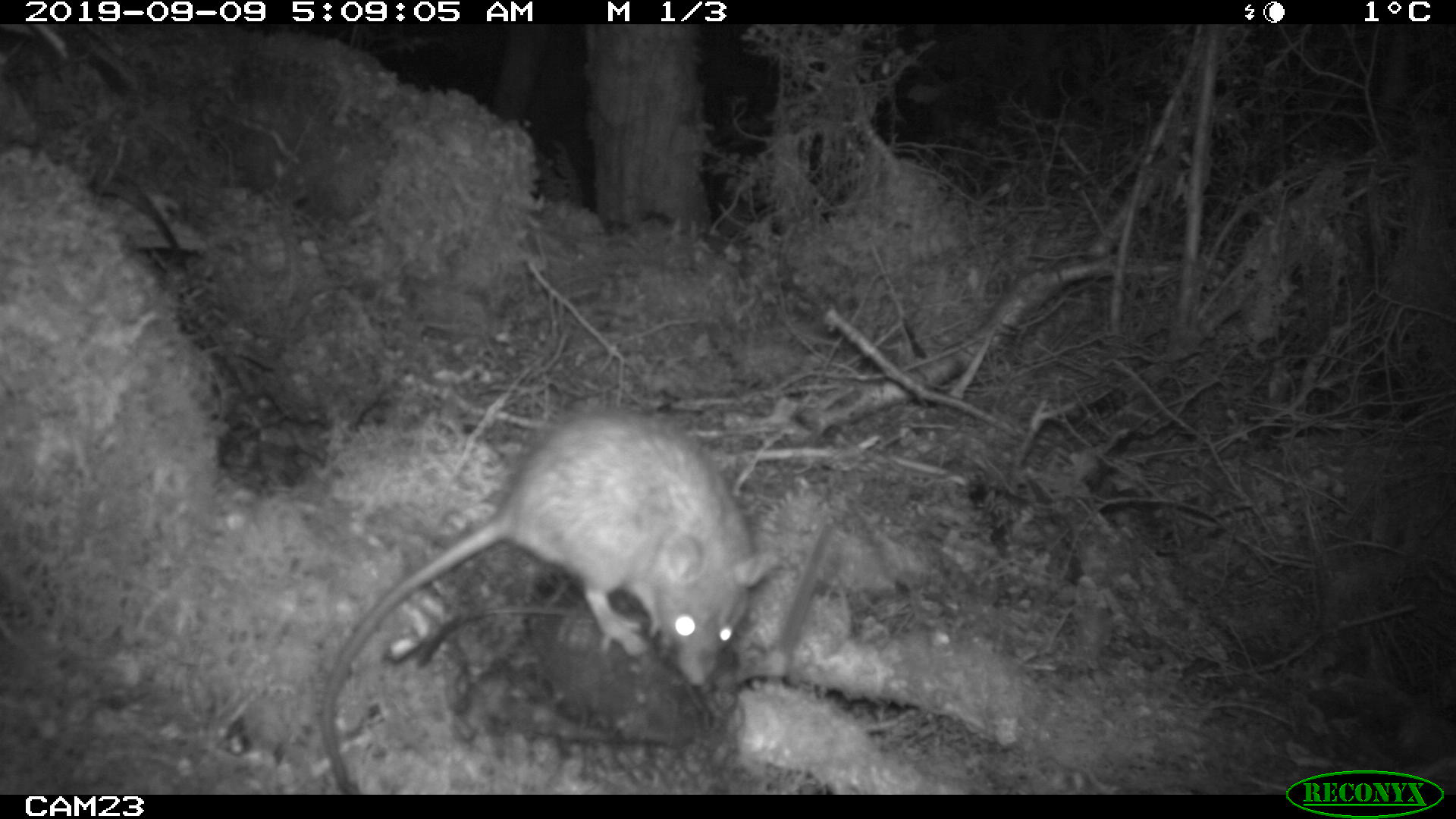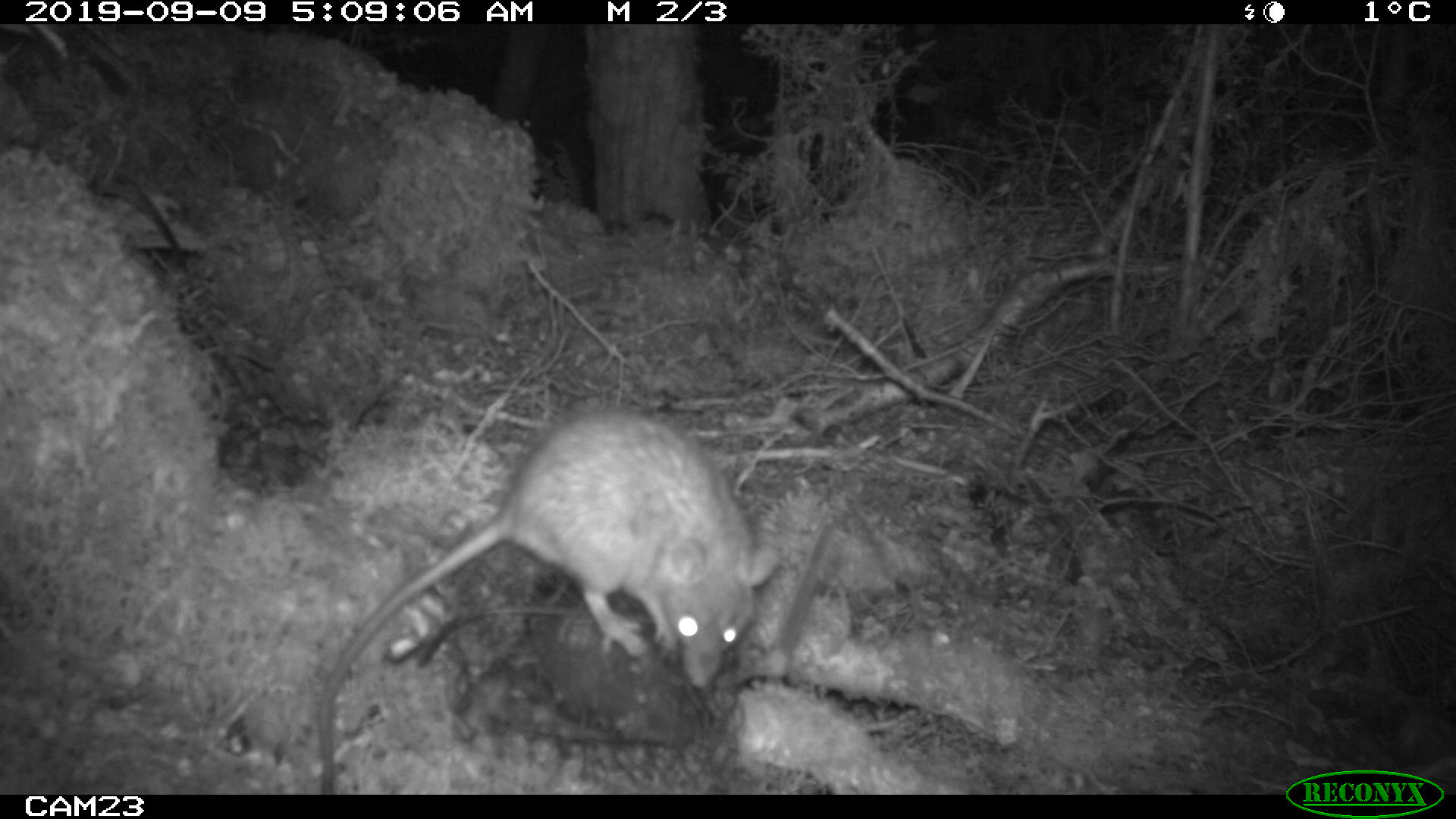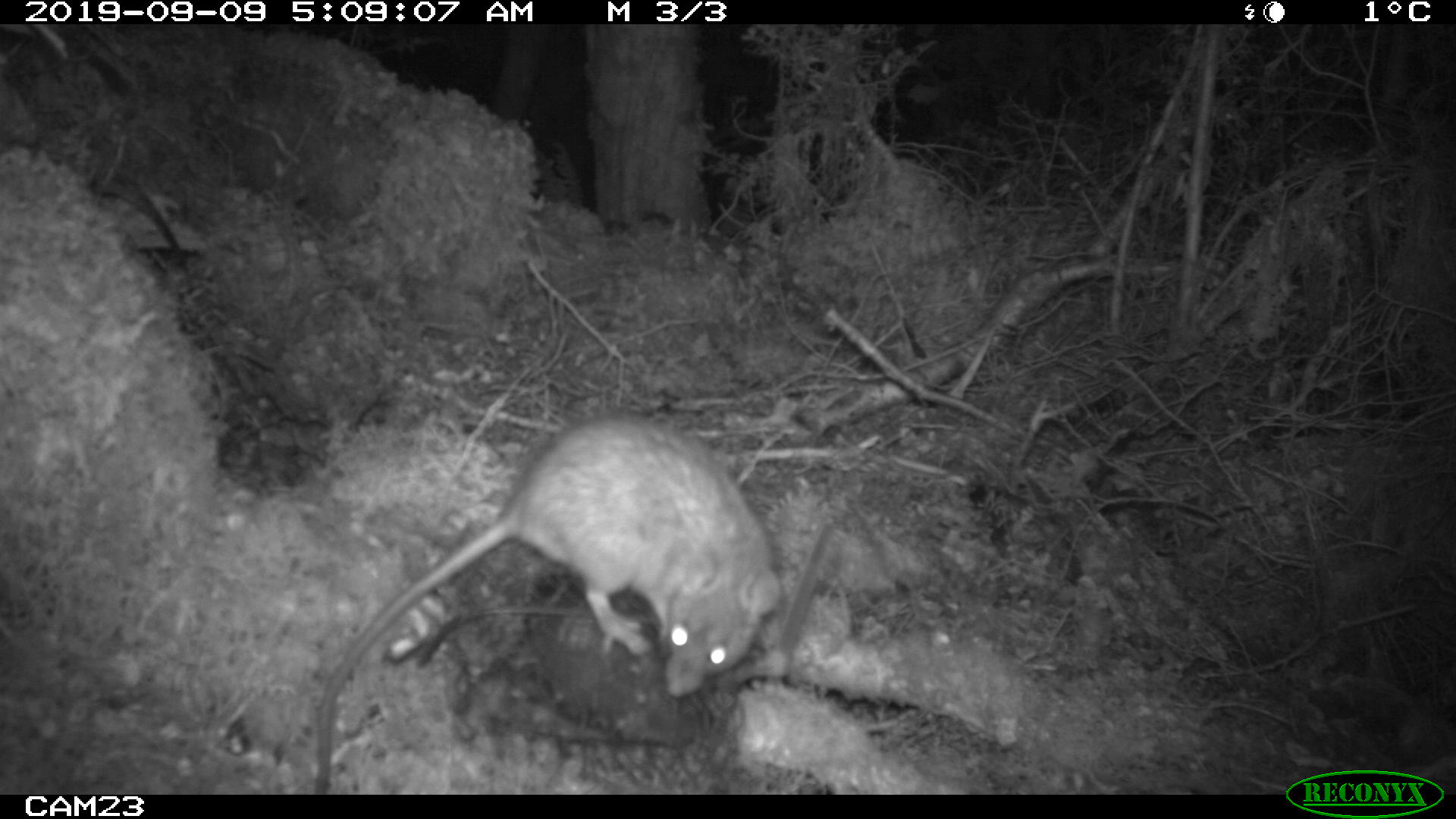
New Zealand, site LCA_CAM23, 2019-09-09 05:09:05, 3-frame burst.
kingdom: Animalia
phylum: Chordata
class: Mammalia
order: Rodentia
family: Muridae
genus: Rattus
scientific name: Rattus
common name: rat